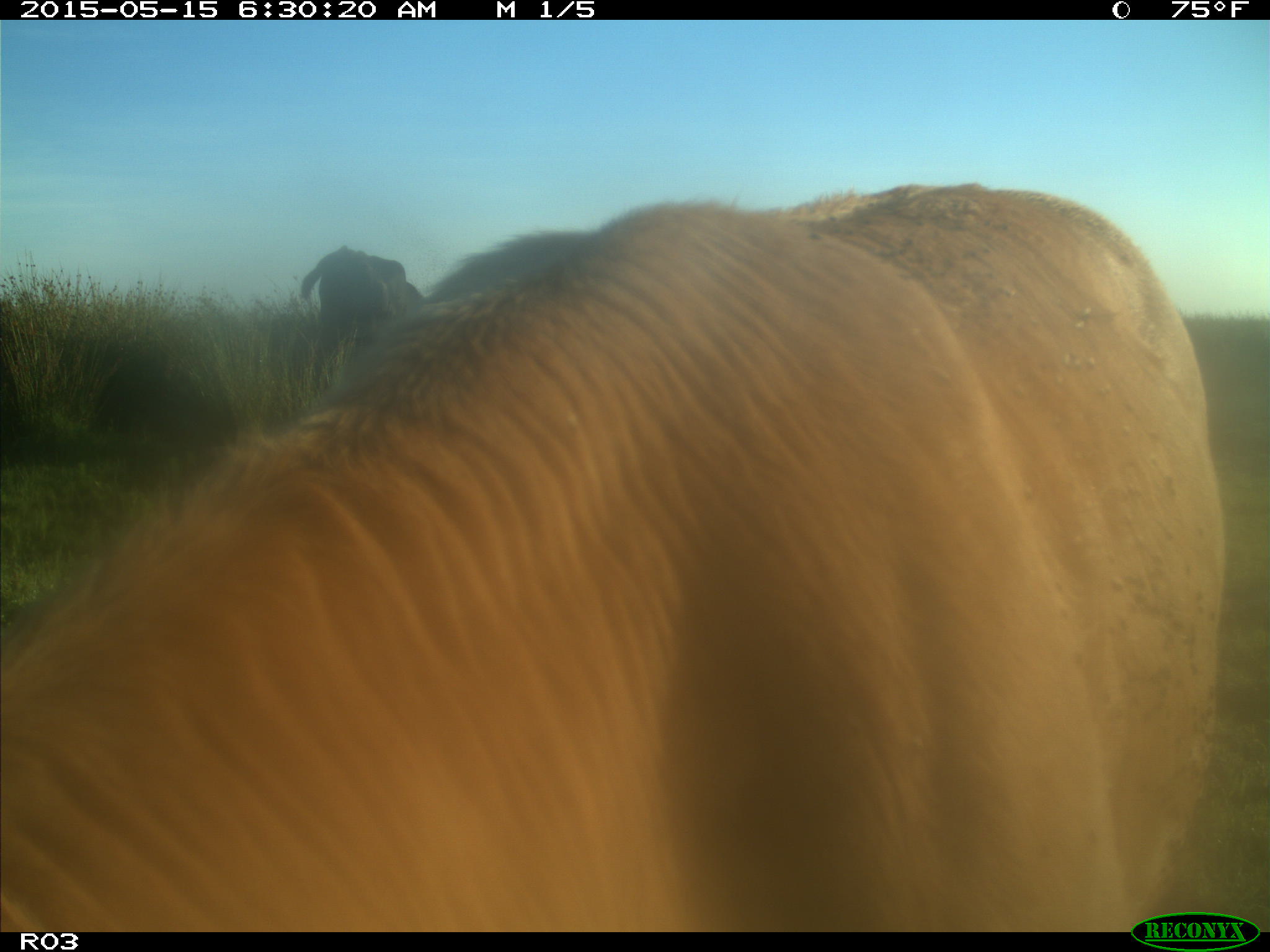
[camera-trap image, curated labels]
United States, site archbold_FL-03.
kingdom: Animalia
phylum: Chordata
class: Mammalia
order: Artiodactyla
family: Bovidae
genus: Bos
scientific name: Bos taurus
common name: domestic cow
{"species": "Bos taurus (domestic cow)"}